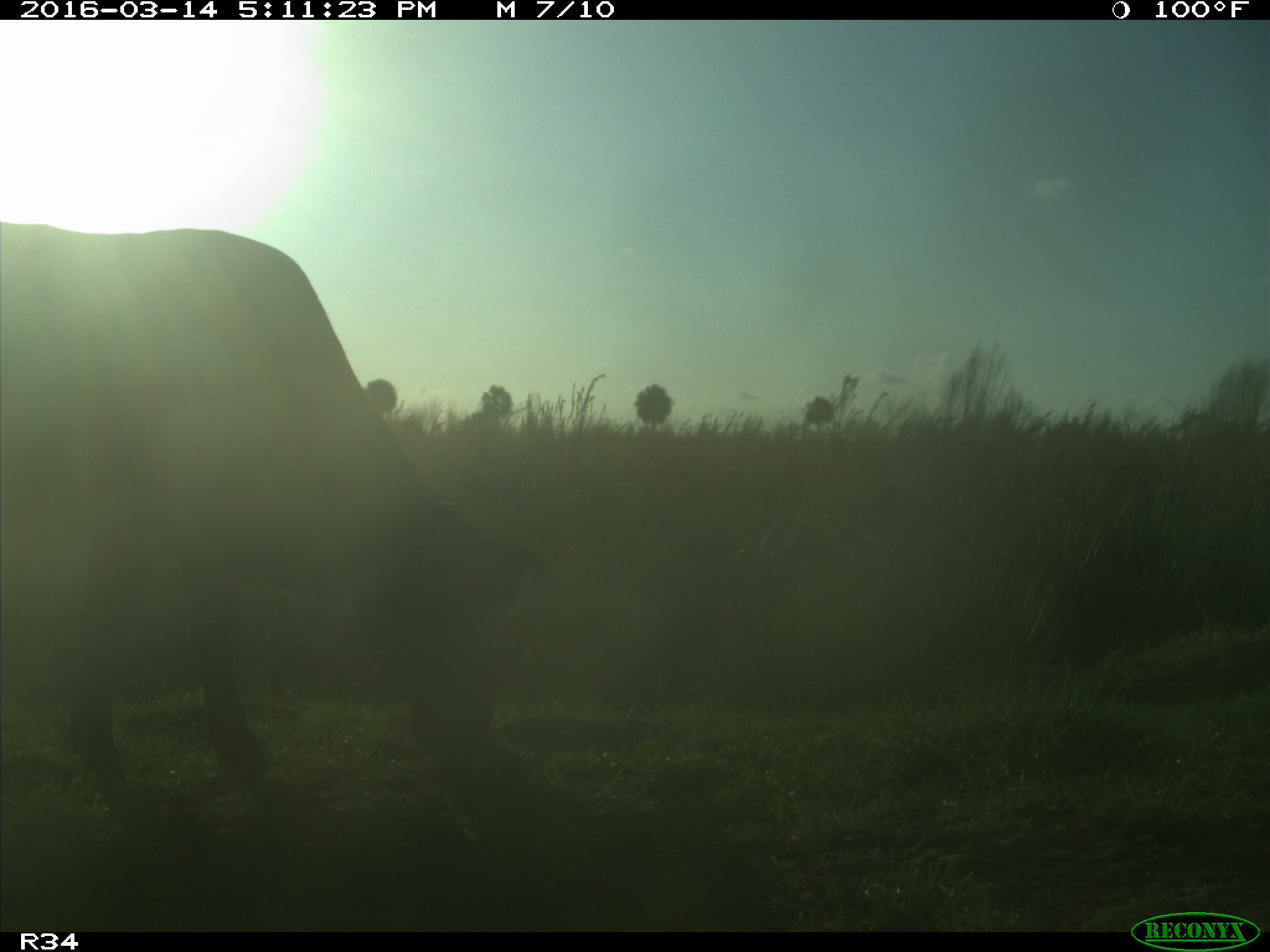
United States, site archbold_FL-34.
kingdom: Animalia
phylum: Chordata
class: Mammalia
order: Artiodactyla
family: Bovidae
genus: Bos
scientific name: Bos taurus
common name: domestic cow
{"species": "Bos taurus (domestic cow)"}